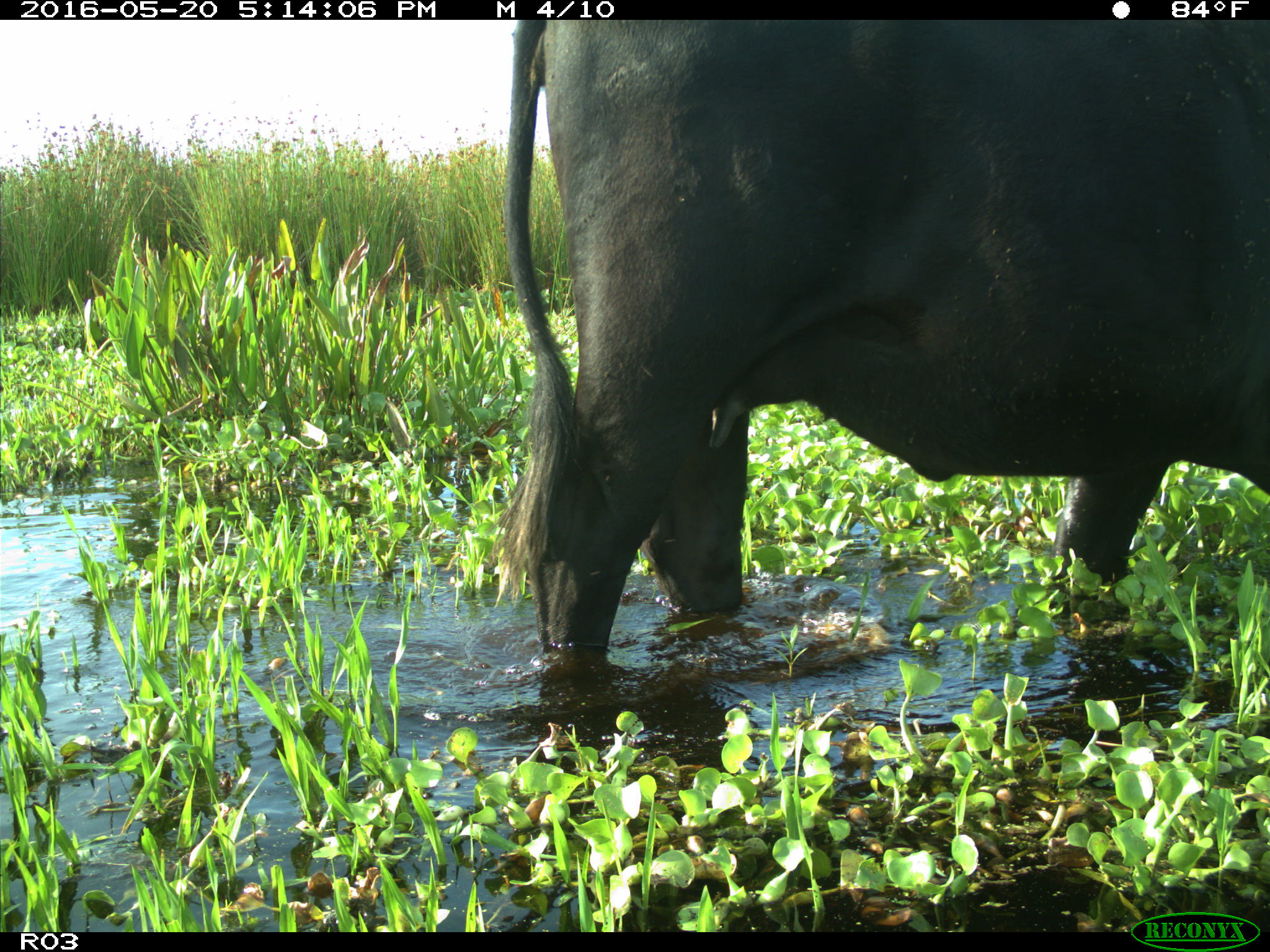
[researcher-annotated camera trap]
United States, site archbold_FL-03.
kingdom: Animalia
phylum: Chordata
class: Mammalia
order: Artiodactyla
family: Bovidae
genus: Bos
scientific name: Bos taurus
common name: domestic cow